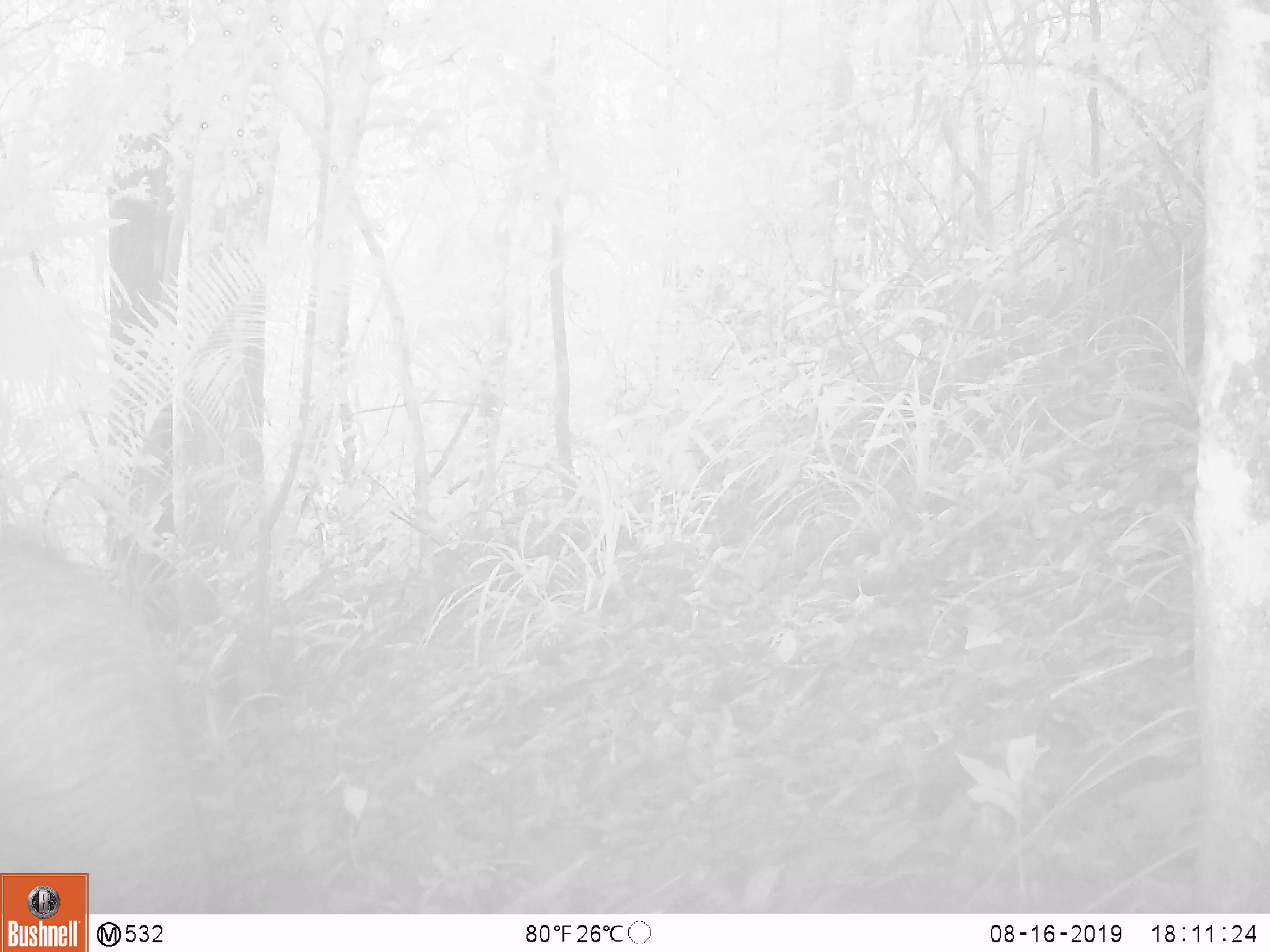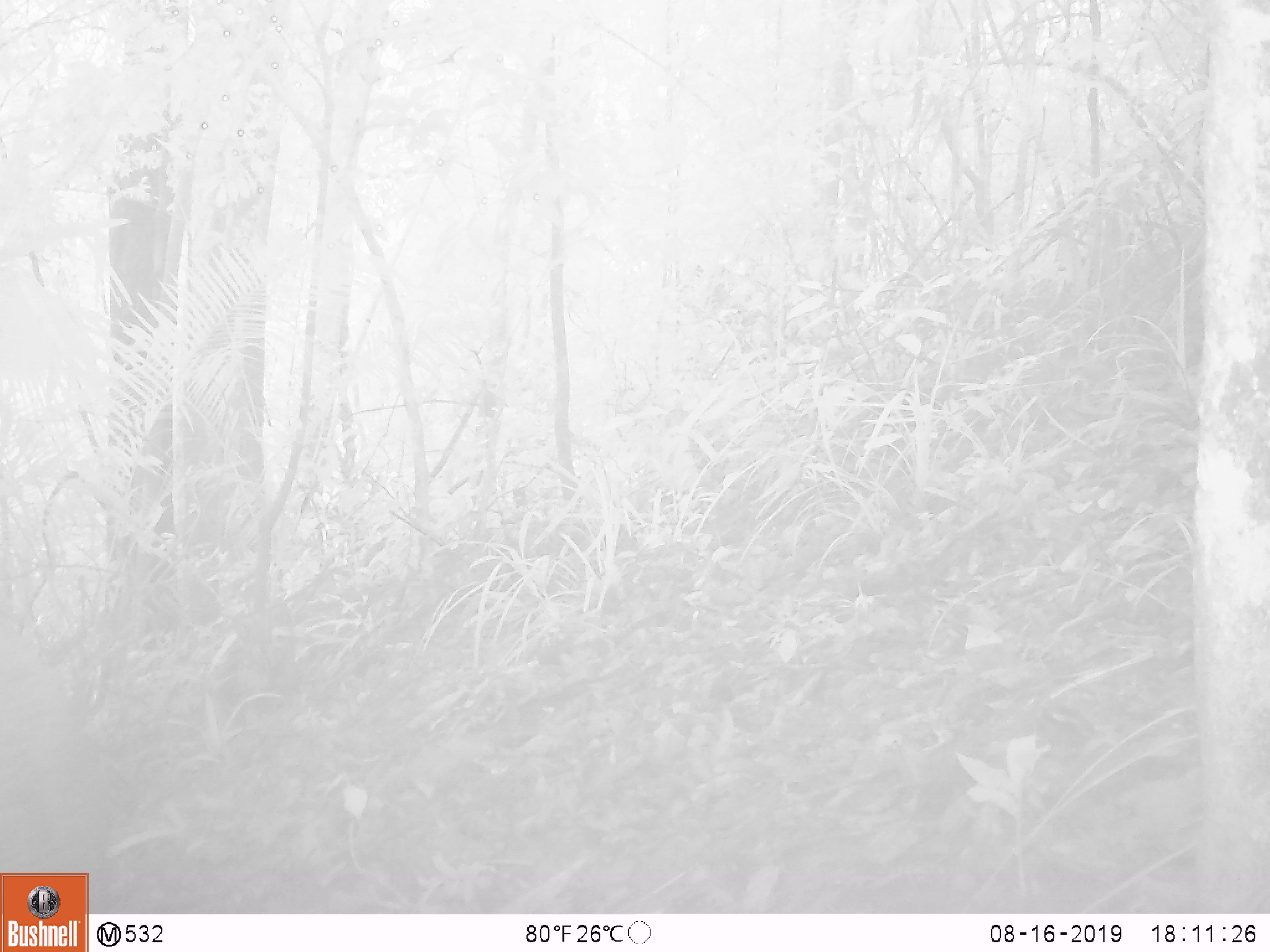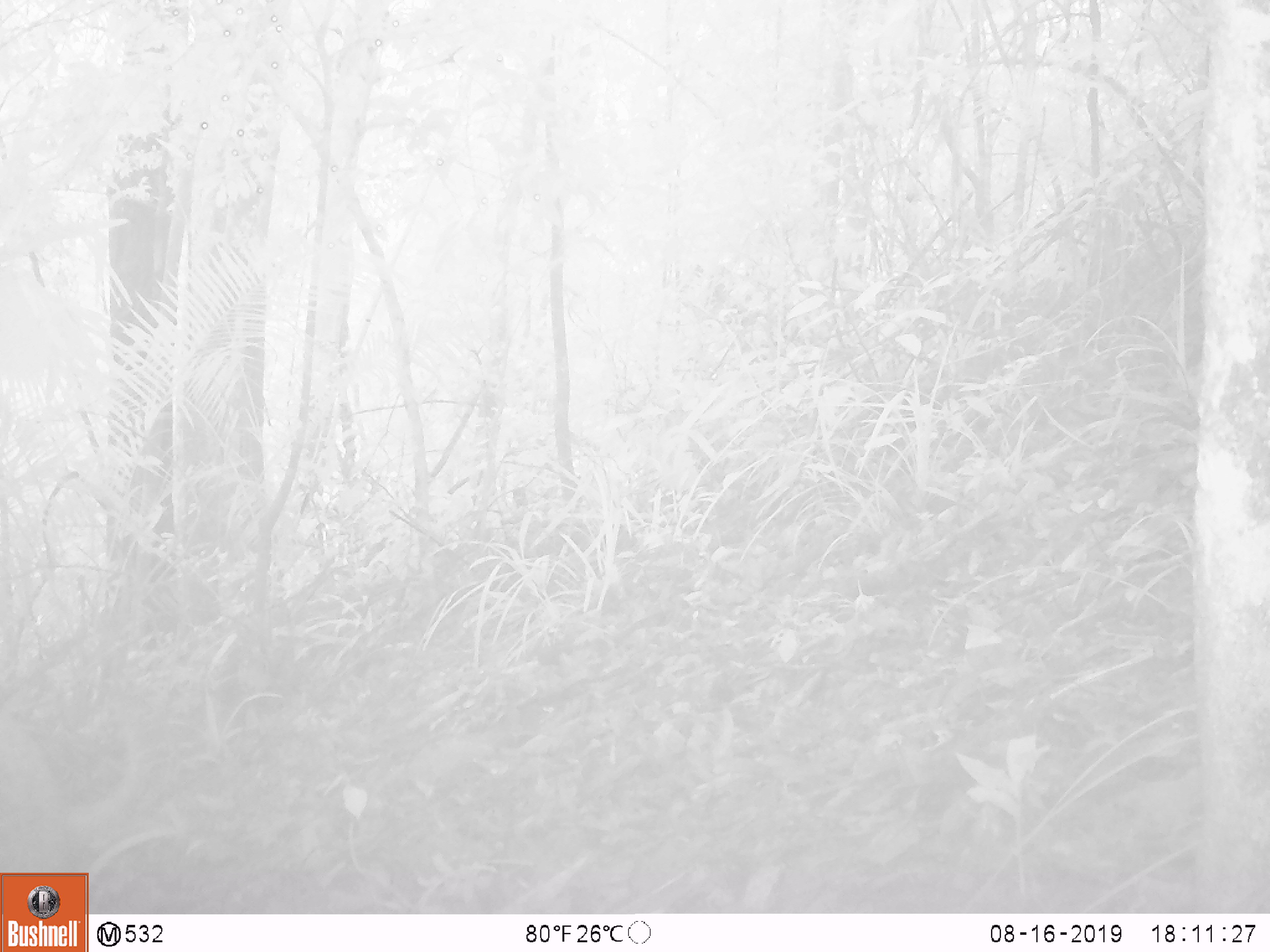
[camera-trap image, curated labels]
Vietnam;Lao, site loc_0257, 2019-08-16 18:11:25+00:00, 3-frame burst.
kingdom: Animalia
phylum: Chordata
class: Mammalia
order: Artiodactyla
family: Suidae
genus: Sus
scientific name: Sus scrofa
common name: eurasian wild pig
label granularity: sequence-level